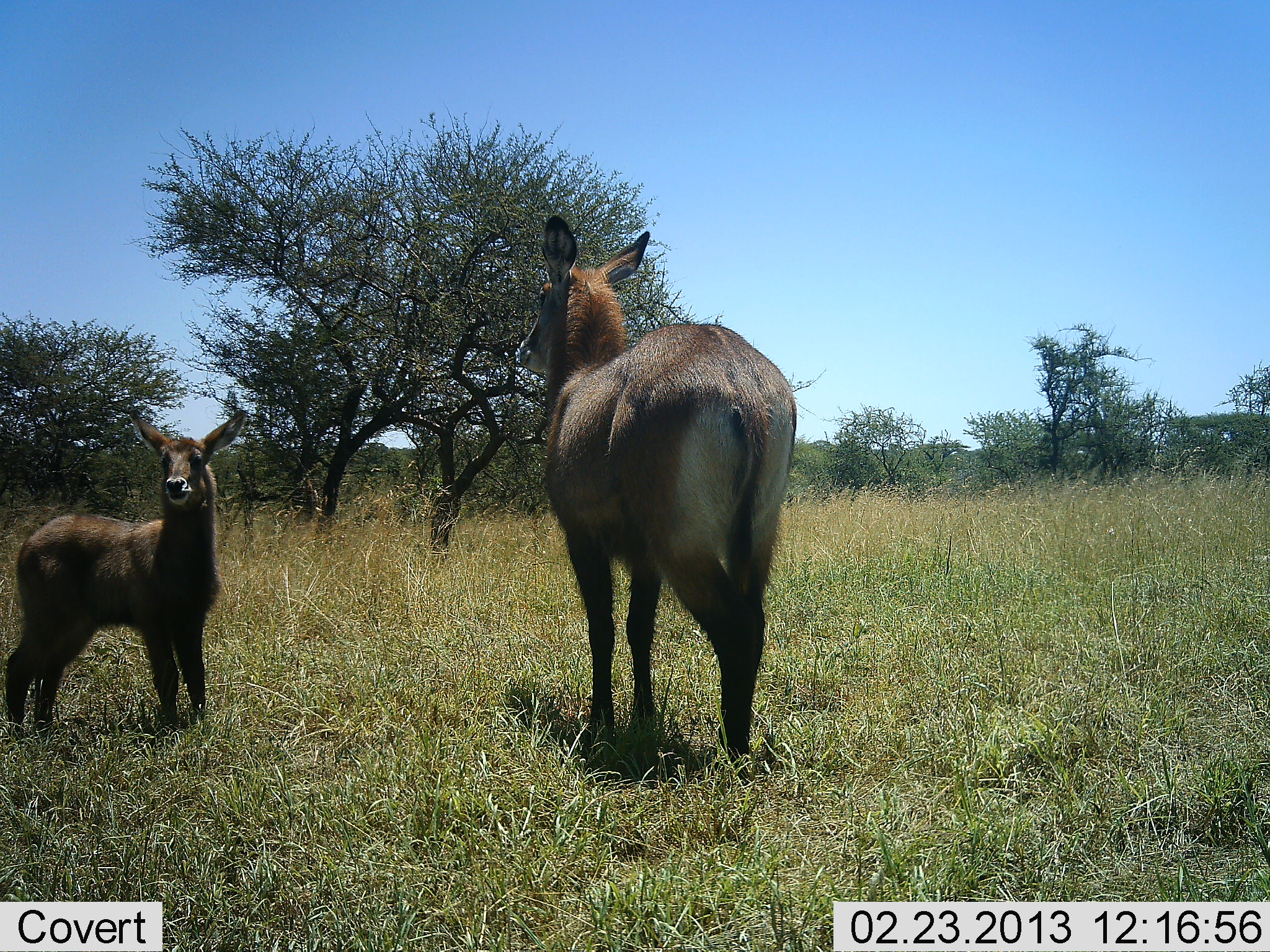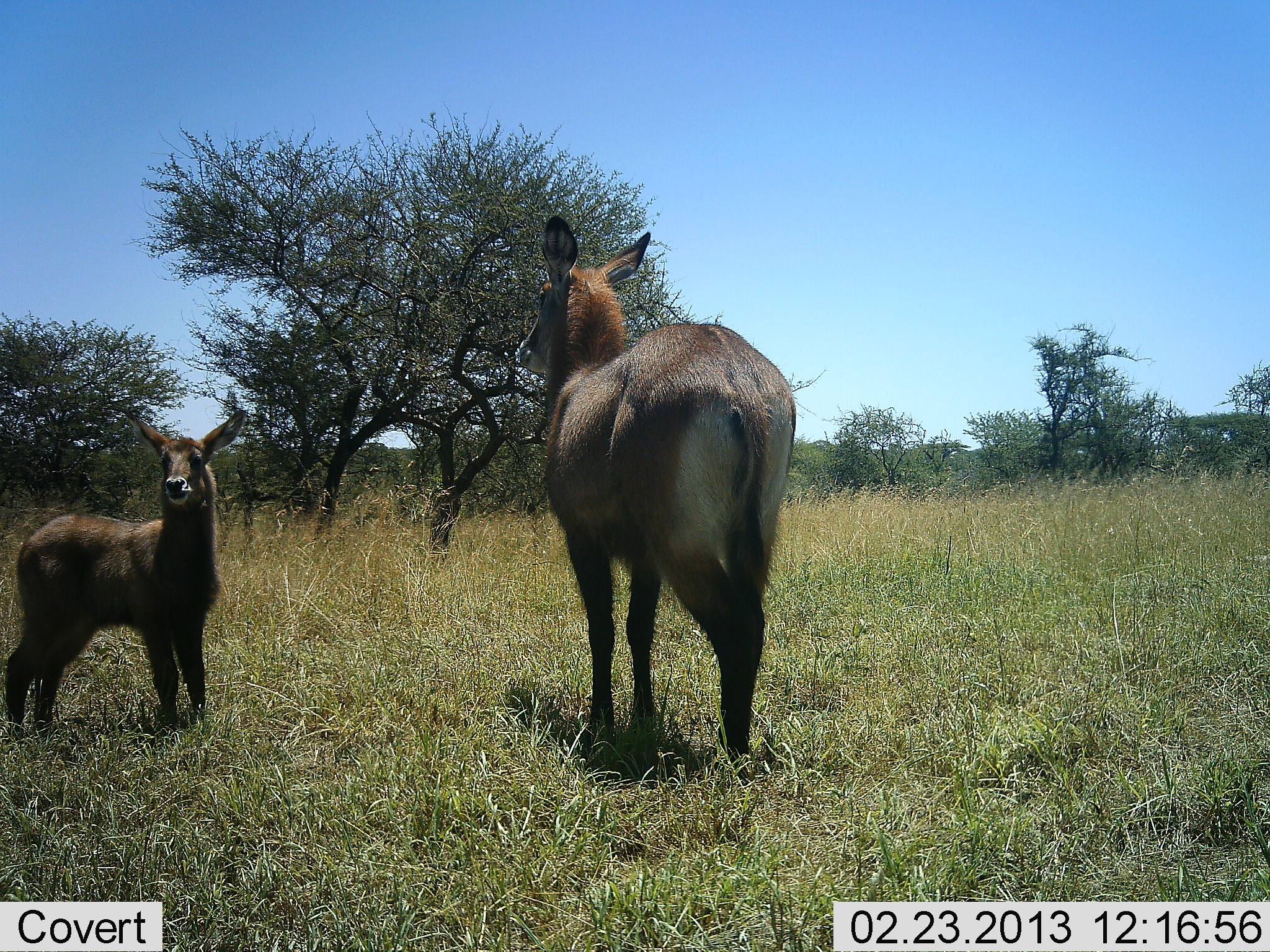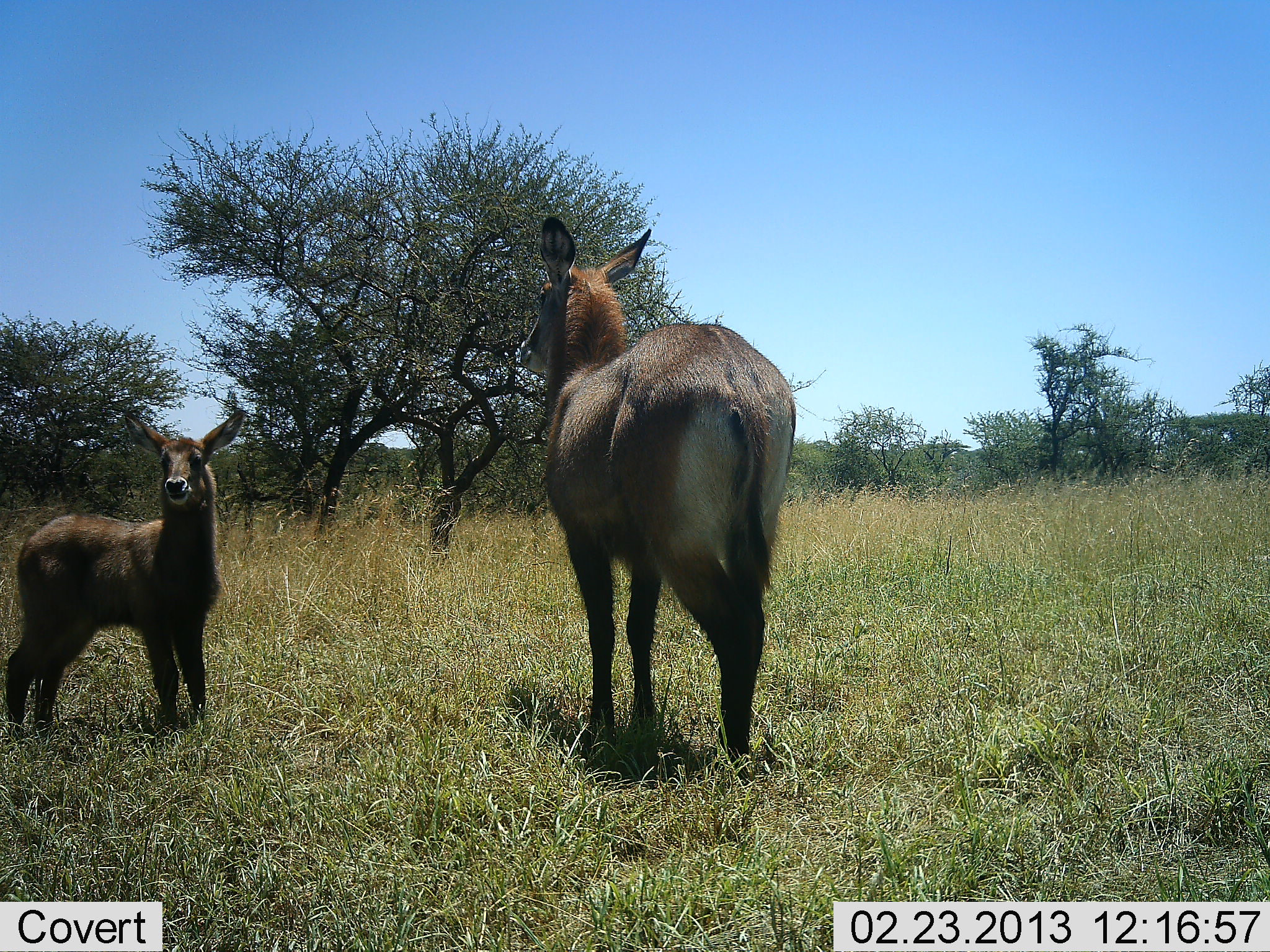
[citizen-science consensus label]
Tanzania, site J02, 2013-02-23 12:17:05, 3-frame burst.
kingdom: Animalia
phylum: Chordata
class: Mammalia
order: Artiodactyla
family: Bovidae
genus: Kobus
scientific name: Kobus ellipsiprymnus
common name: waterbuck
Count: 2.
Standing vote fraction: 100%.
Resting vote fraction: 4%.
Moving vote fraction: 0%.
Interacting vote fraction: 4%.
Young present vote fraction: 89%.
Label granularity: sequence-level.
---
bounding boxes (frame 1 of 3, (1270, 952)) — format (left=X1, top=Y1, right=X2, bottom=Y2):
animal: (left=512, top=212, right=797, bottom=780); (left=3, top=406, right=248, bottom=733)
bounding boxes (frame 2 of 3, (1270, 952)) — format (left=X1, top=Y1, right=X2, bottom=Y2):
animal: (left=515, top=213, right=797, bottom=773); (left=2, top=407, right=246, bottom=737)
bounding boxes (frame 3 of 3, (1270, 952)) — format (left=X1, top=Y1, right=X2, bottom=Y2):
animal: (left=517, top=218, right=796, bottom=780); (left=2, top=409, right=250, bottom=740)